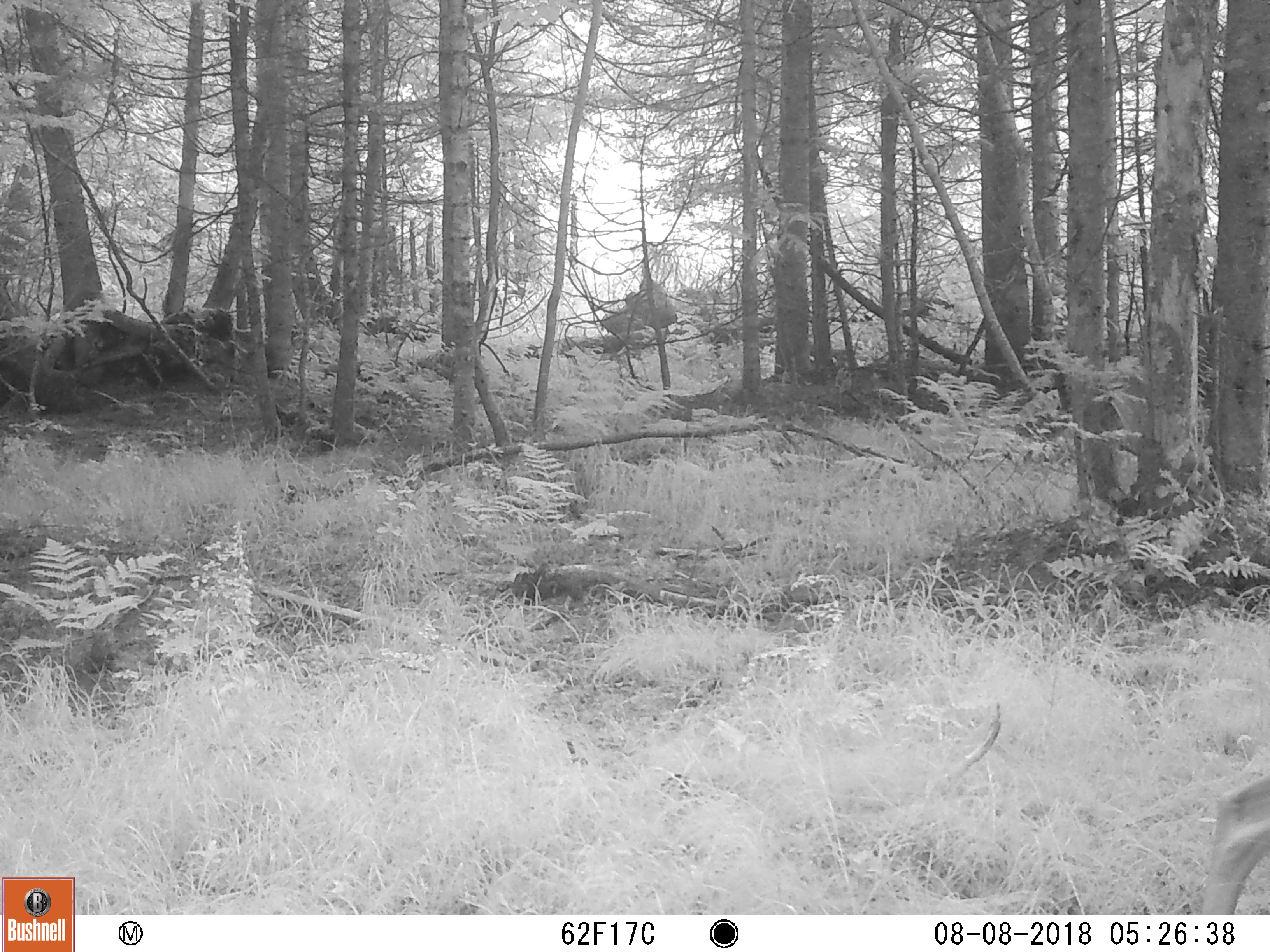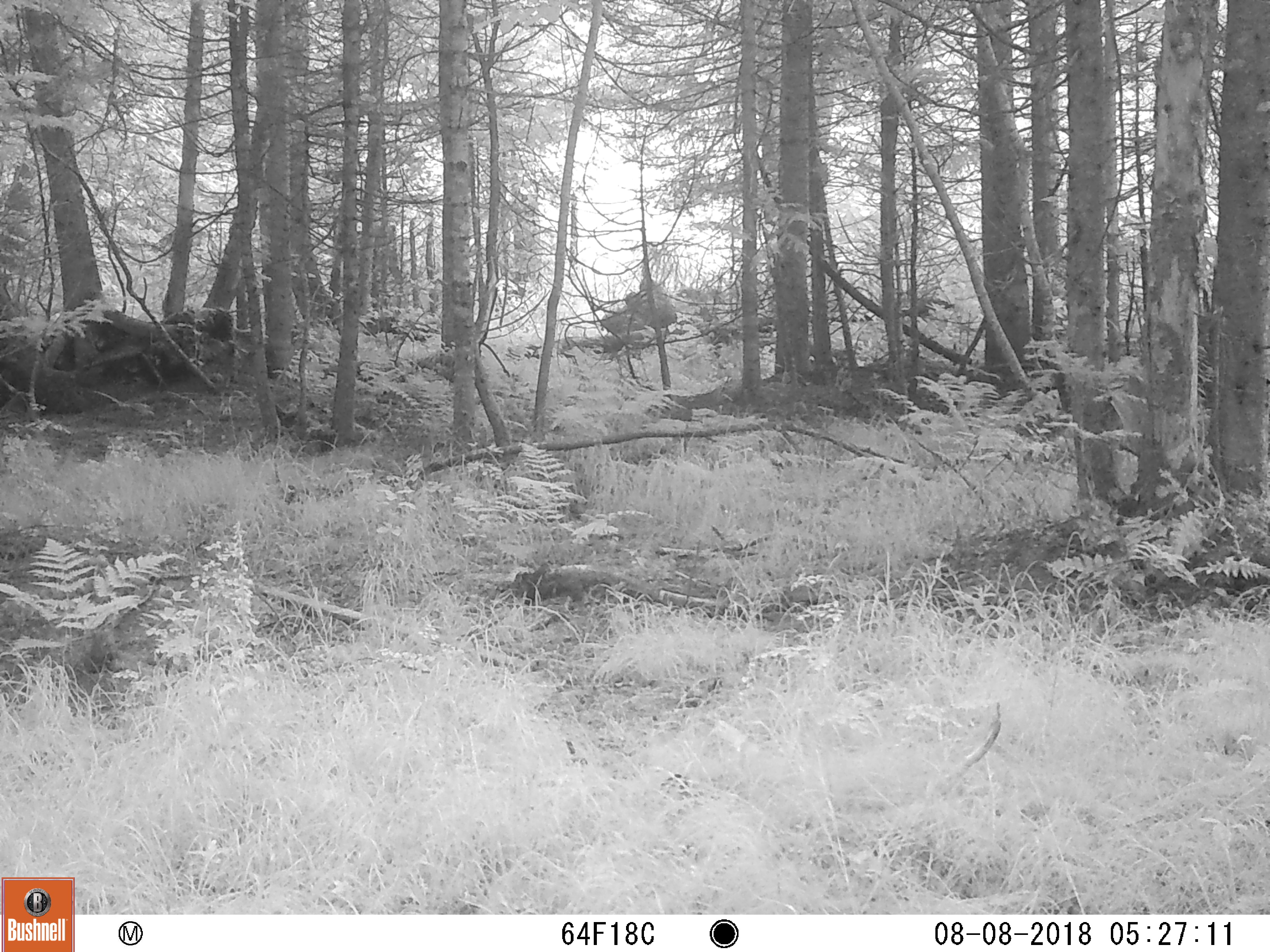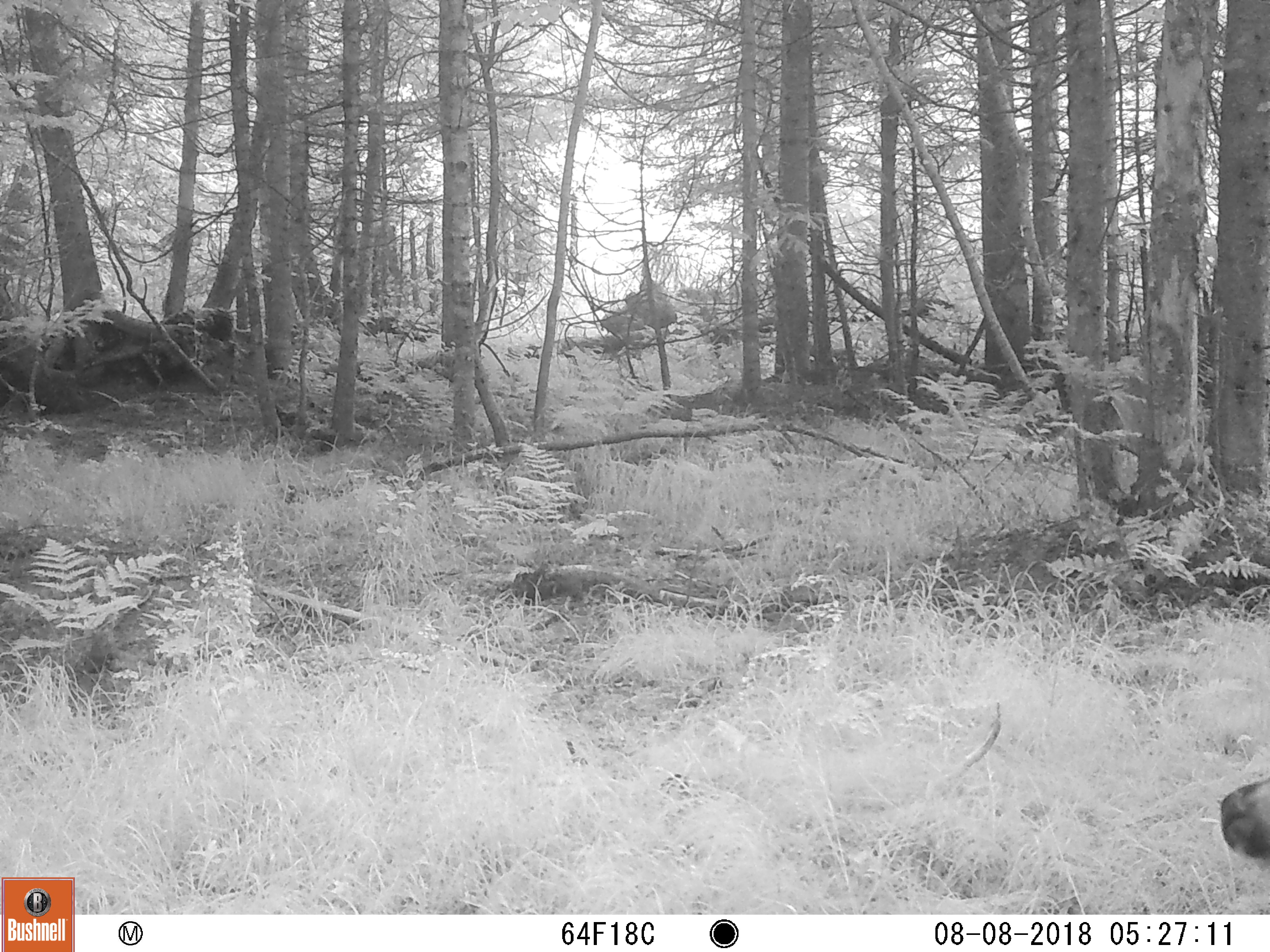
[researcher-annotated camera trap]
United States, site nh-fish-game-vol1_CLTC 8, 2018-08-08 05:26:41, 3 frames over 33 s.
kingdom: Animalia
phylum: Chordata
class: Mammalia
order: Artiodactyla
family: Cervidae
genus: Odocoileus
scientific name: Odocoileus virginianus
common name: white-tailed deer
White-tailed deer (Odocoileus virginianus).